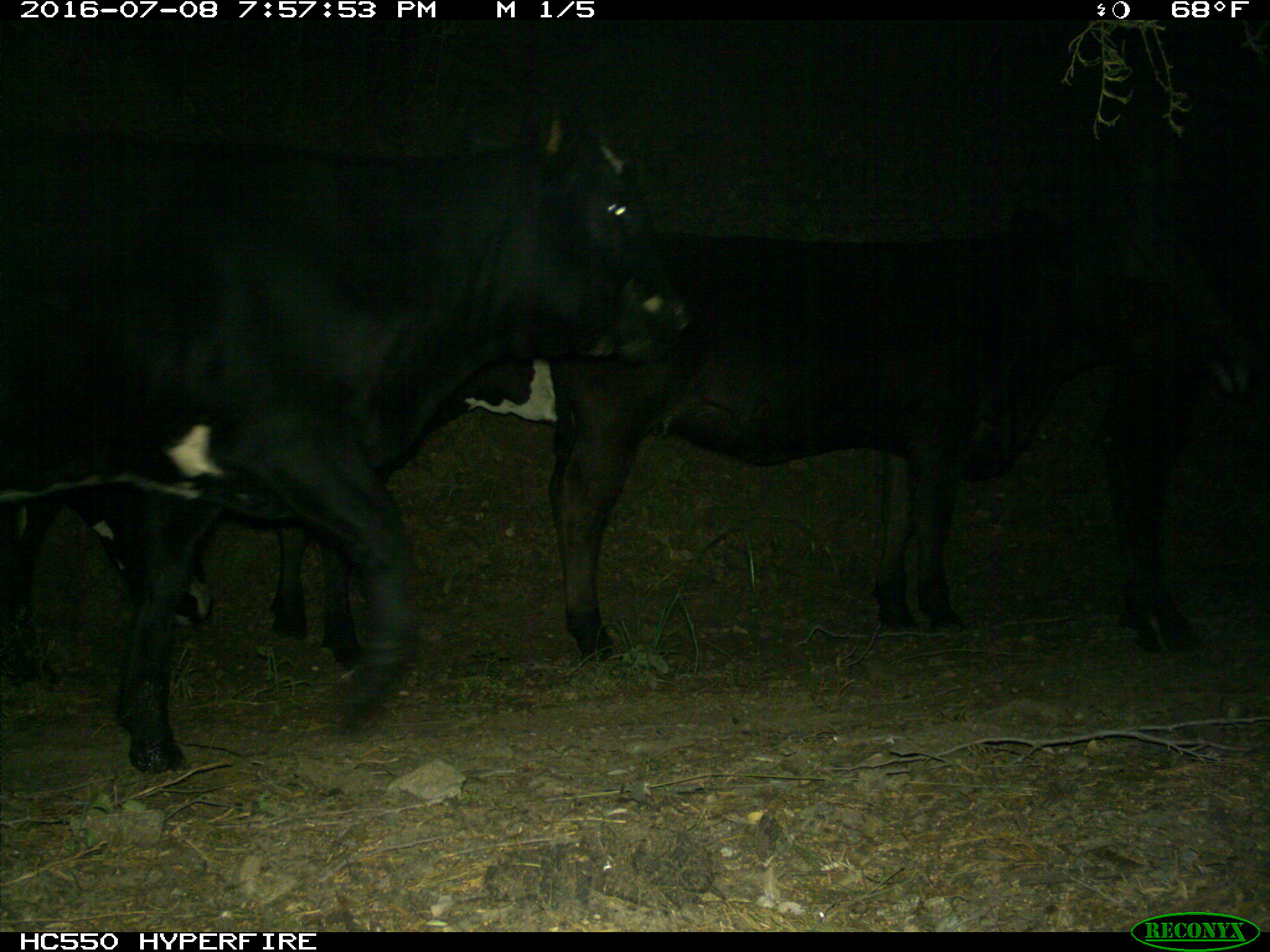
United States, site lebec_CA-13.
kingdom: Animalia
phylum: Chordata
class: Mammalia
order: Artiodactyla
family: Bovidae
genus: Bos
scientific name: Bos taurus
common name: domestic cow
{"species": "Bos taurus (domestic cow)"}